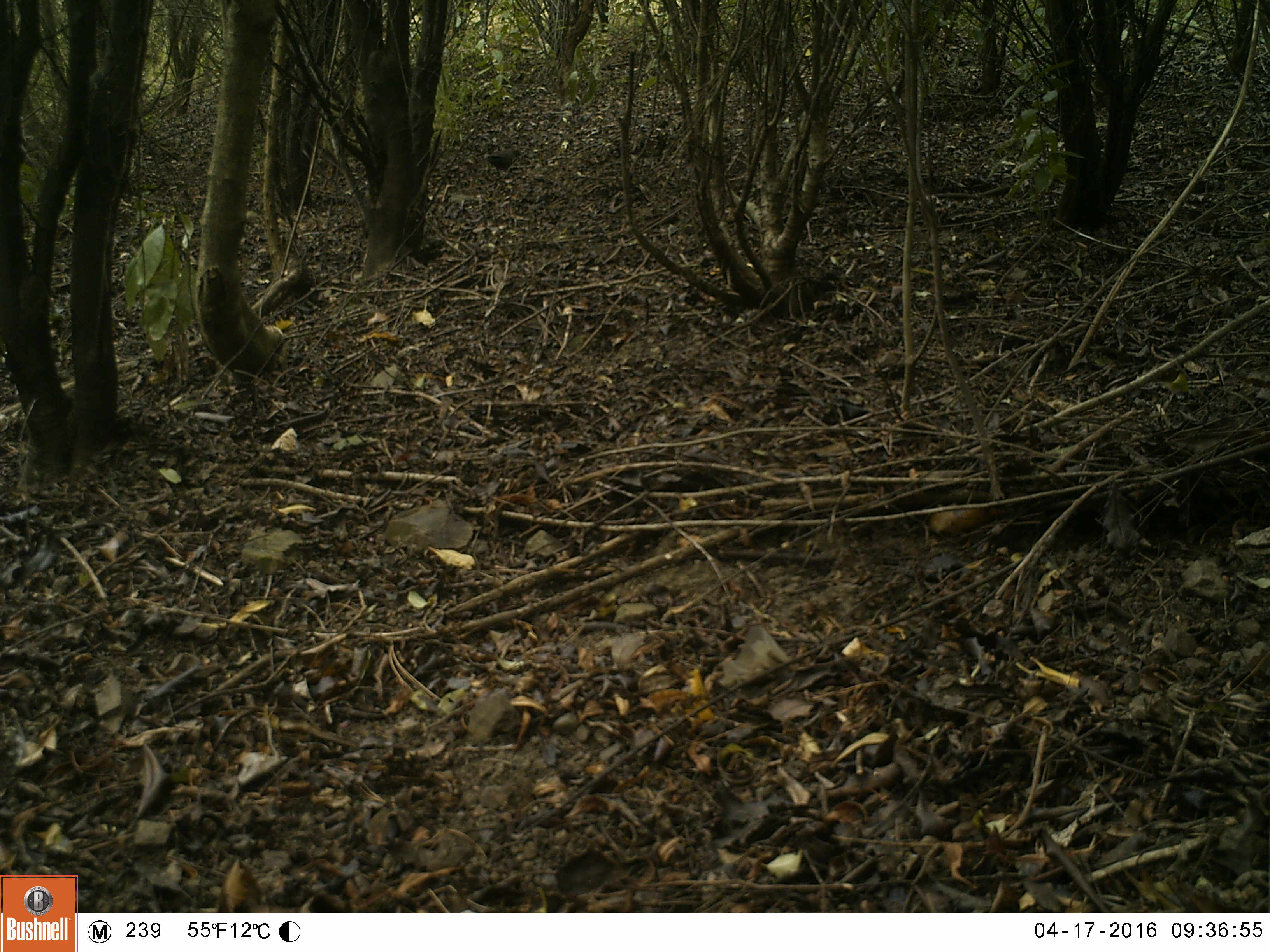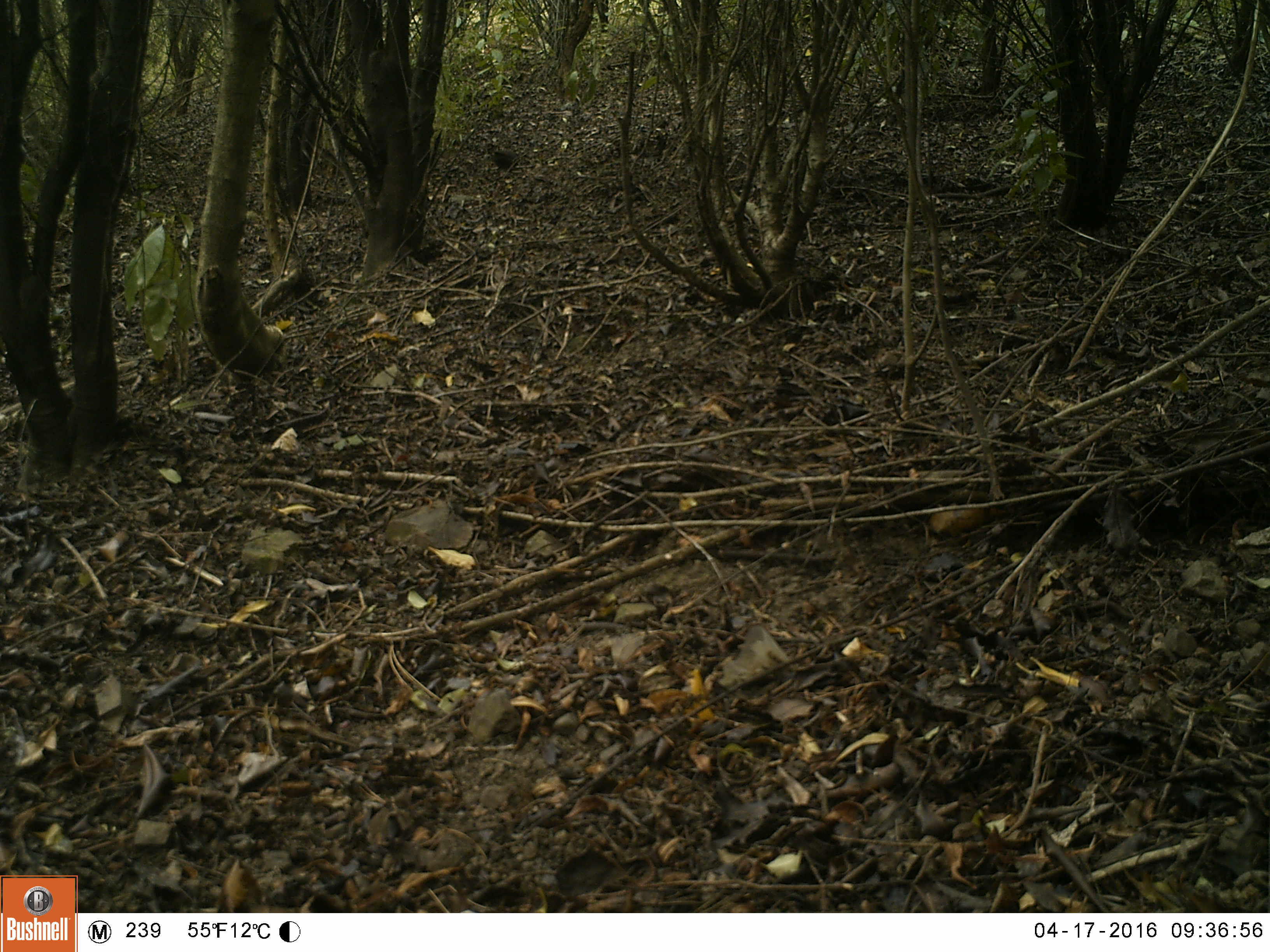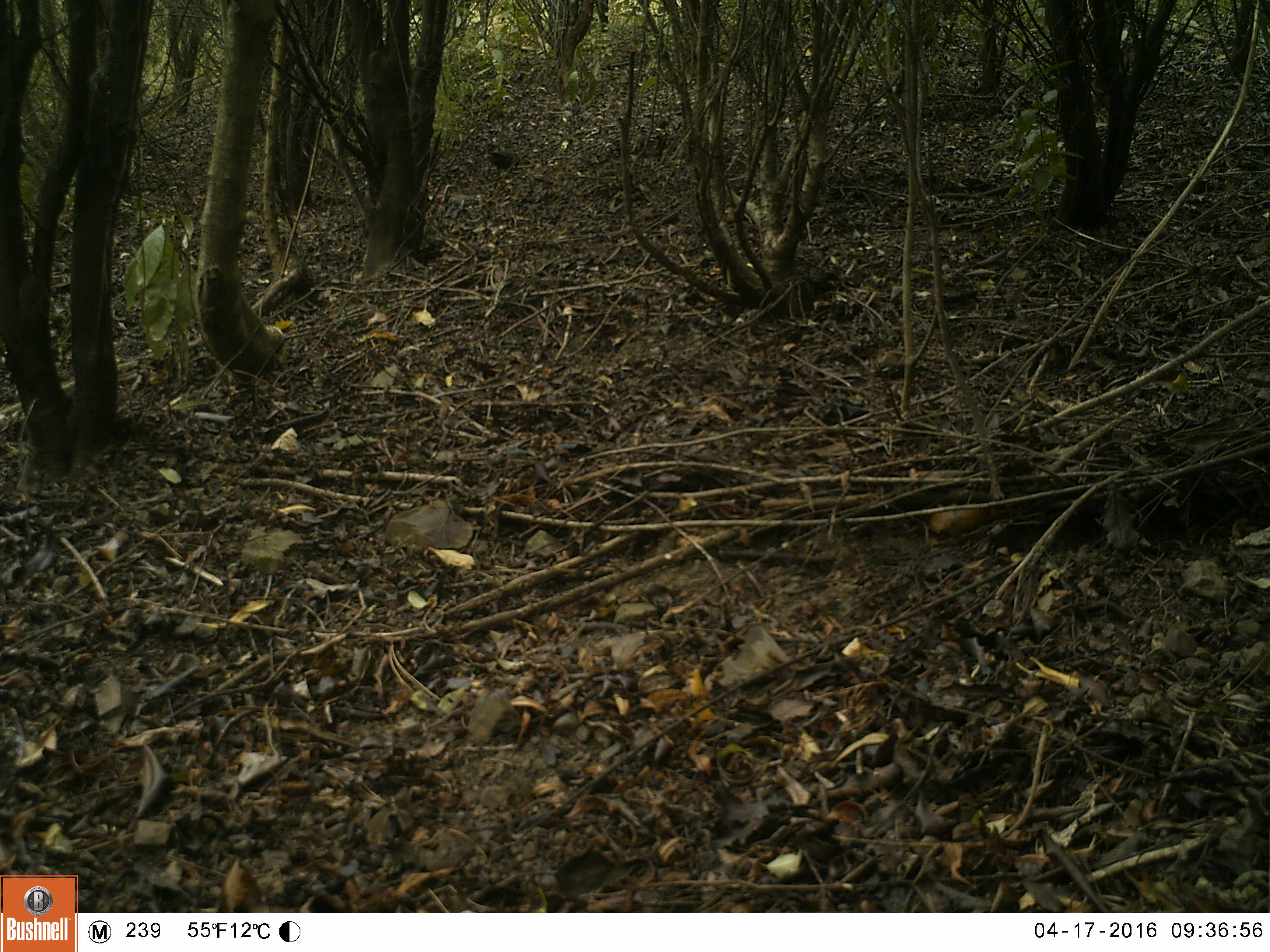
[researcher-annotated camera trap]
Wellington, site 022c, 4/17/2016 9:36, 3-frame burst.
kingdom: Animalia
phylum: Chordata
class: Aves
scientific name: Aves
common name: bird